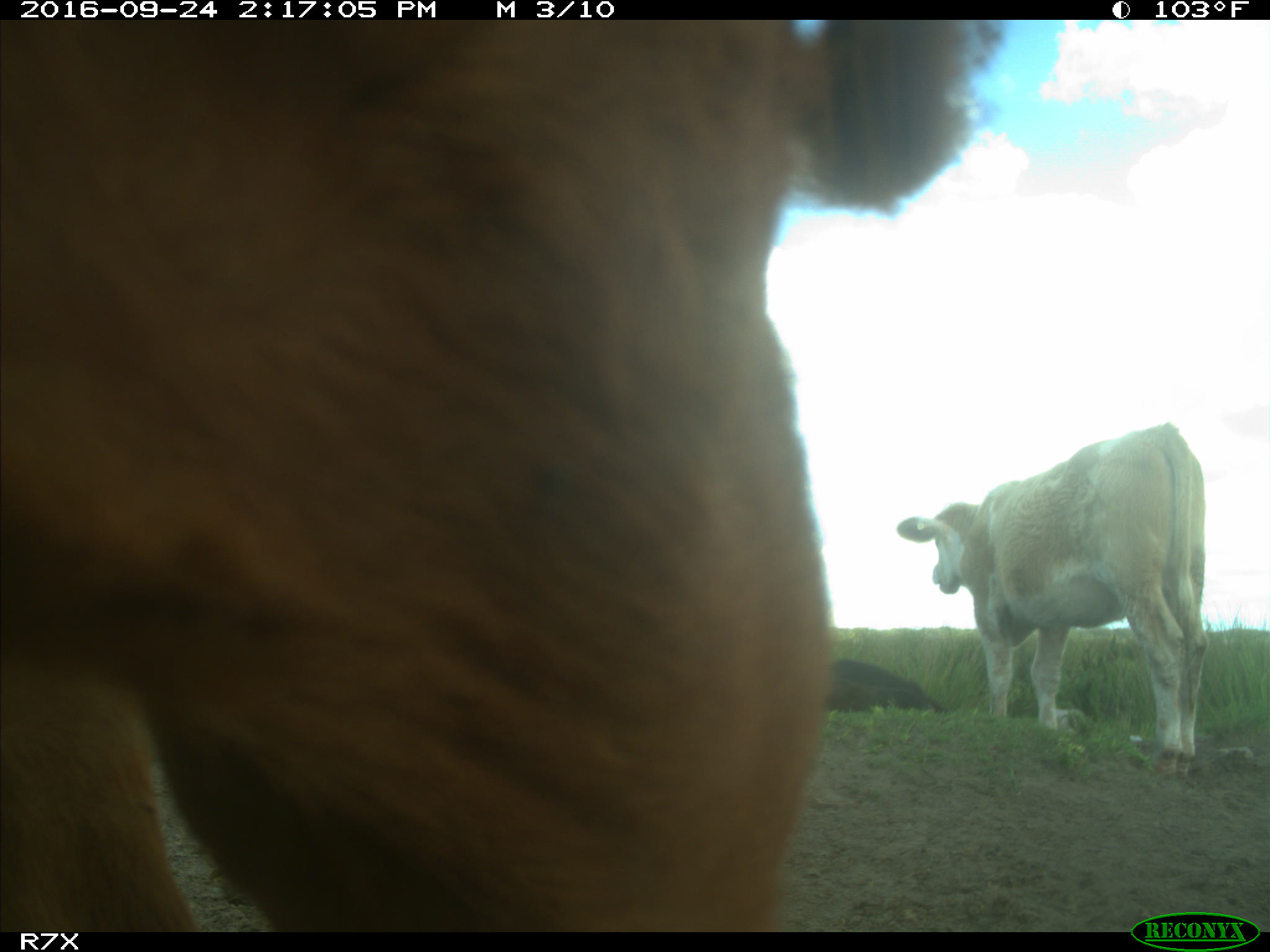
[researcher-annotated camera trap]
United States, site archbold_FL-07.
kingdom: Animalia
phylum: Chordata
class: Mammalia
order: Artiodactyla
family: Bovidae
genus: Bos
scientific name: Bos taurus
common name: domestic cow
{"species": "Bos taurus (domestic cow)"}